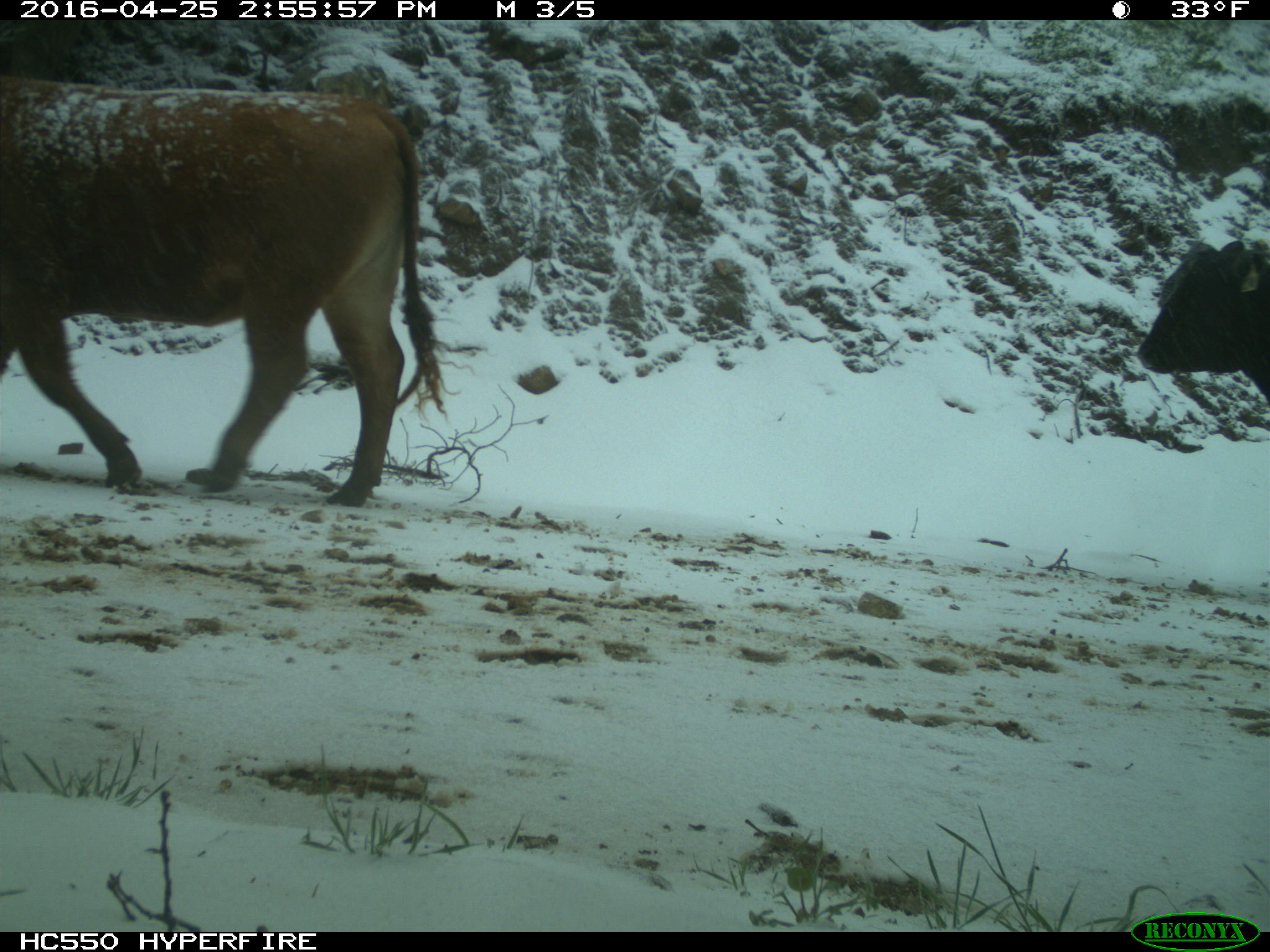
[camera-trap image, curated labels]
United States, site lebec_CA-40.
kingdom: Animalia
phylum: Chordata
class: Mammalia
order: Artiodactyla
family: Bovidae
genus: Bos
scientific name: Bos taurus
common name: domestic cow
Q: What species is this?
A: Bos taurus (domestic cow).